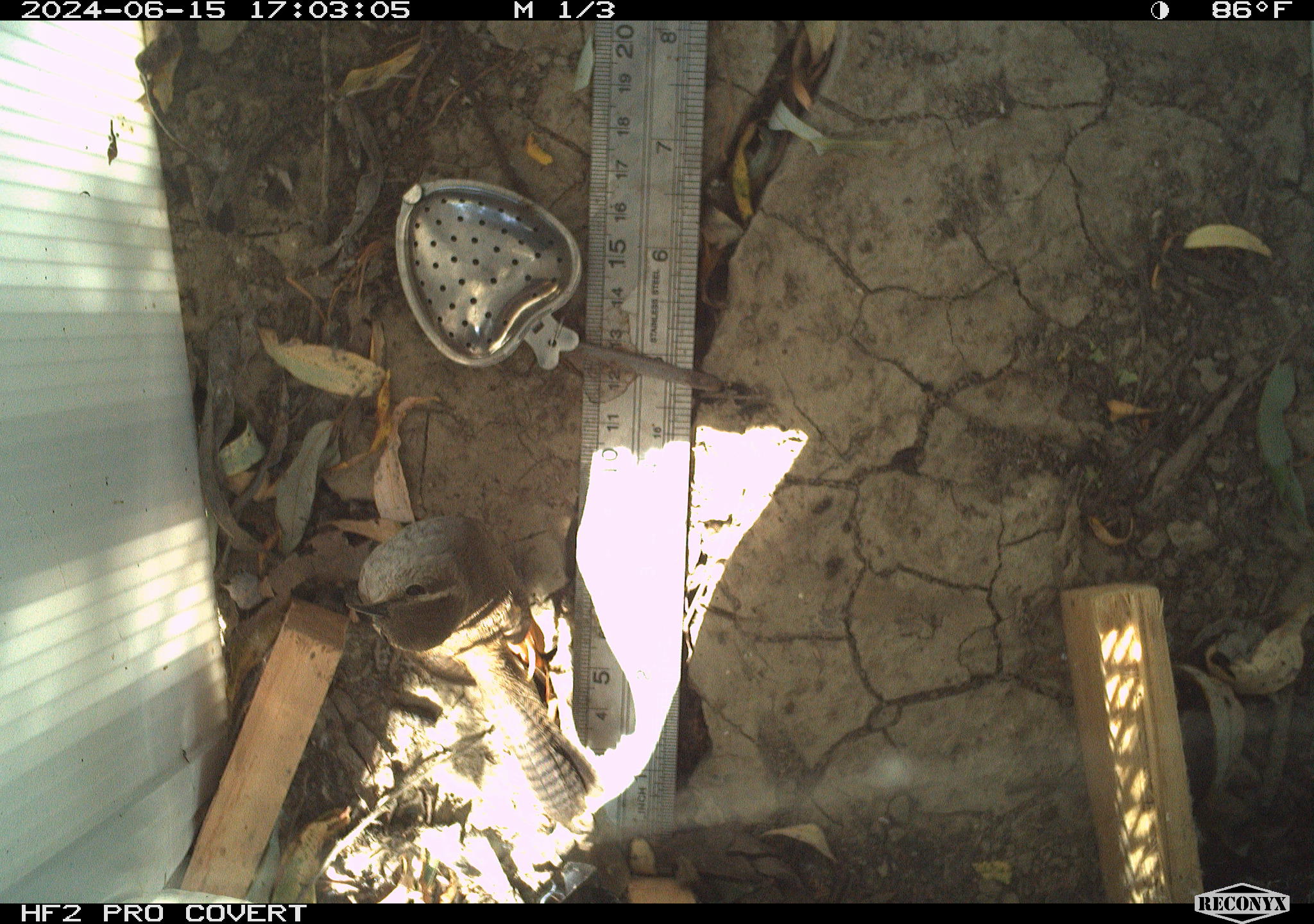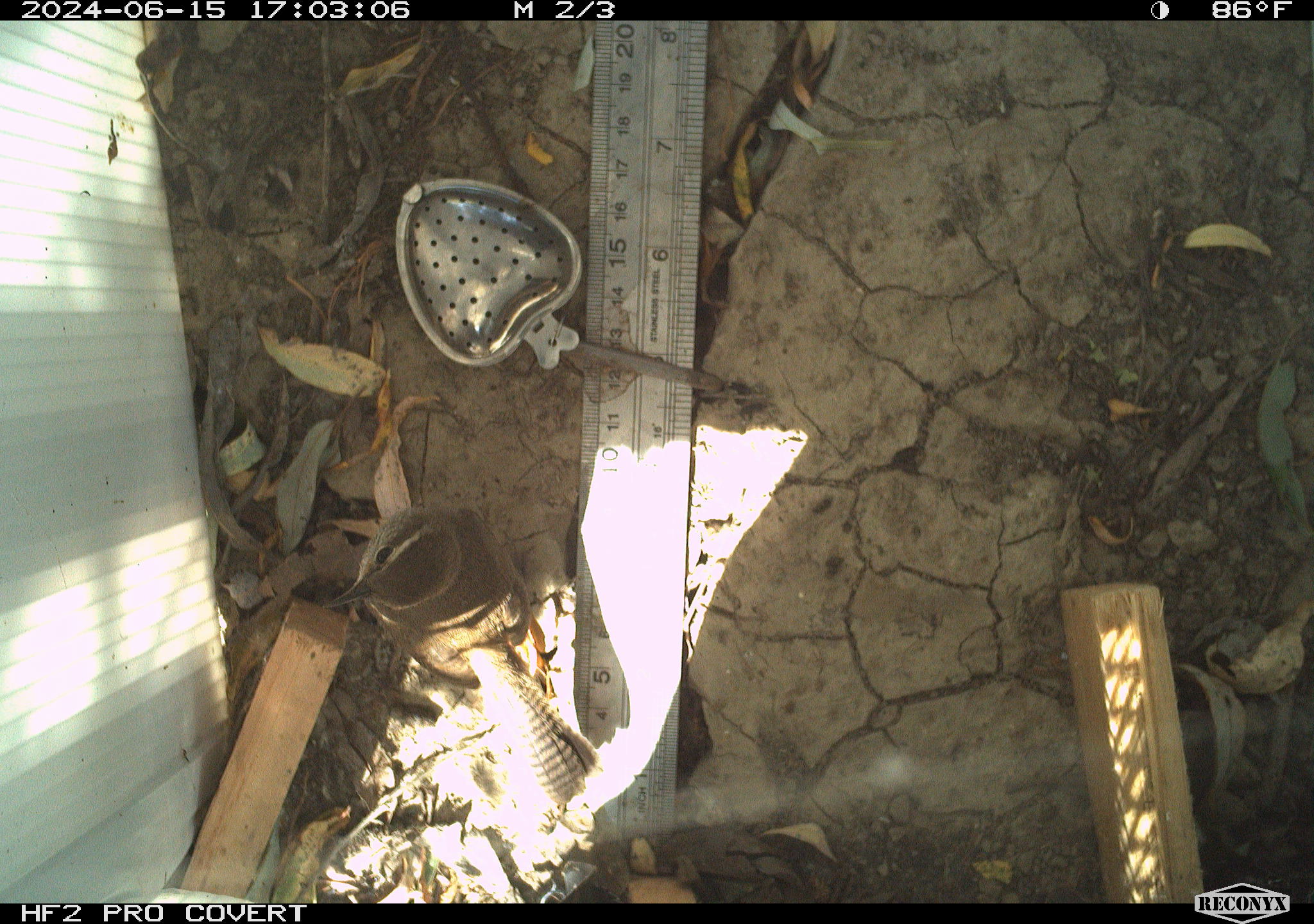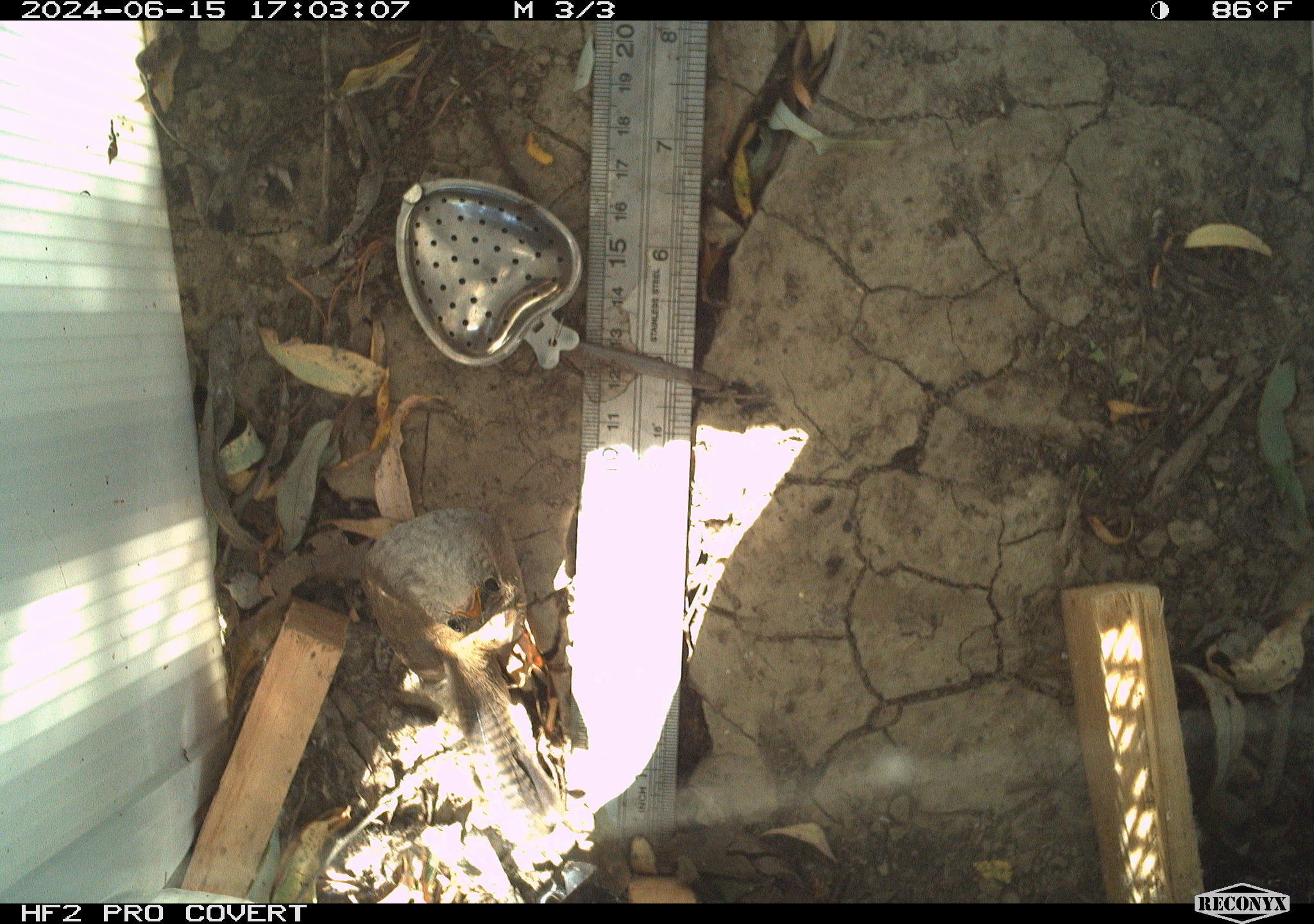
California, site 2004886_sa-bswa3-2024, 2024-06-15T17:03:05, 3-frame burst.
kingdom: Animalia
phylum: Chordata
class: Aves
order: Passeriformes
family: Troglodytidae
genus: Thryomanes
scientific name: Thryomanes bewickii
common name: bewick's wren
Bewick's wren (Thryomanes bewickii).